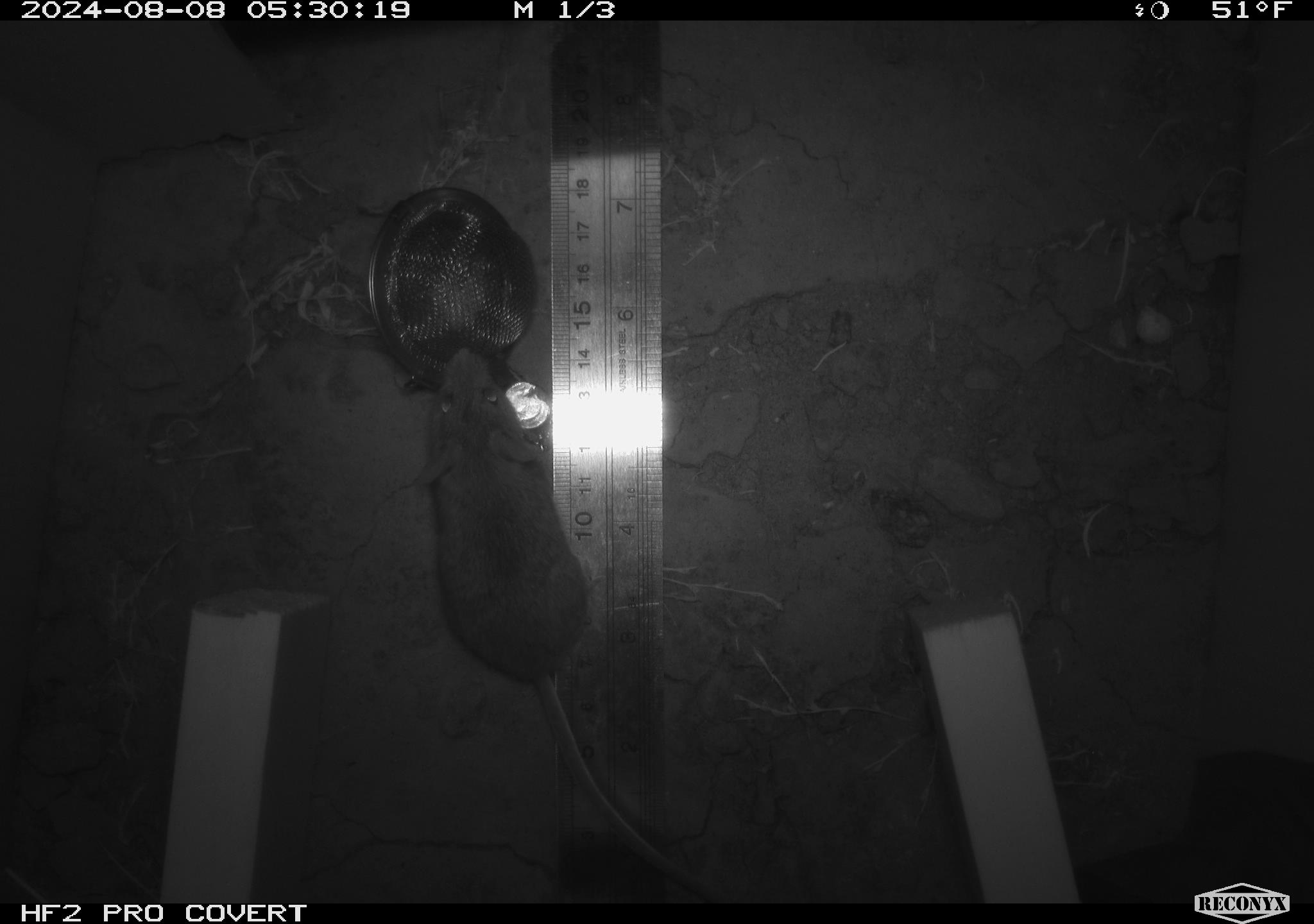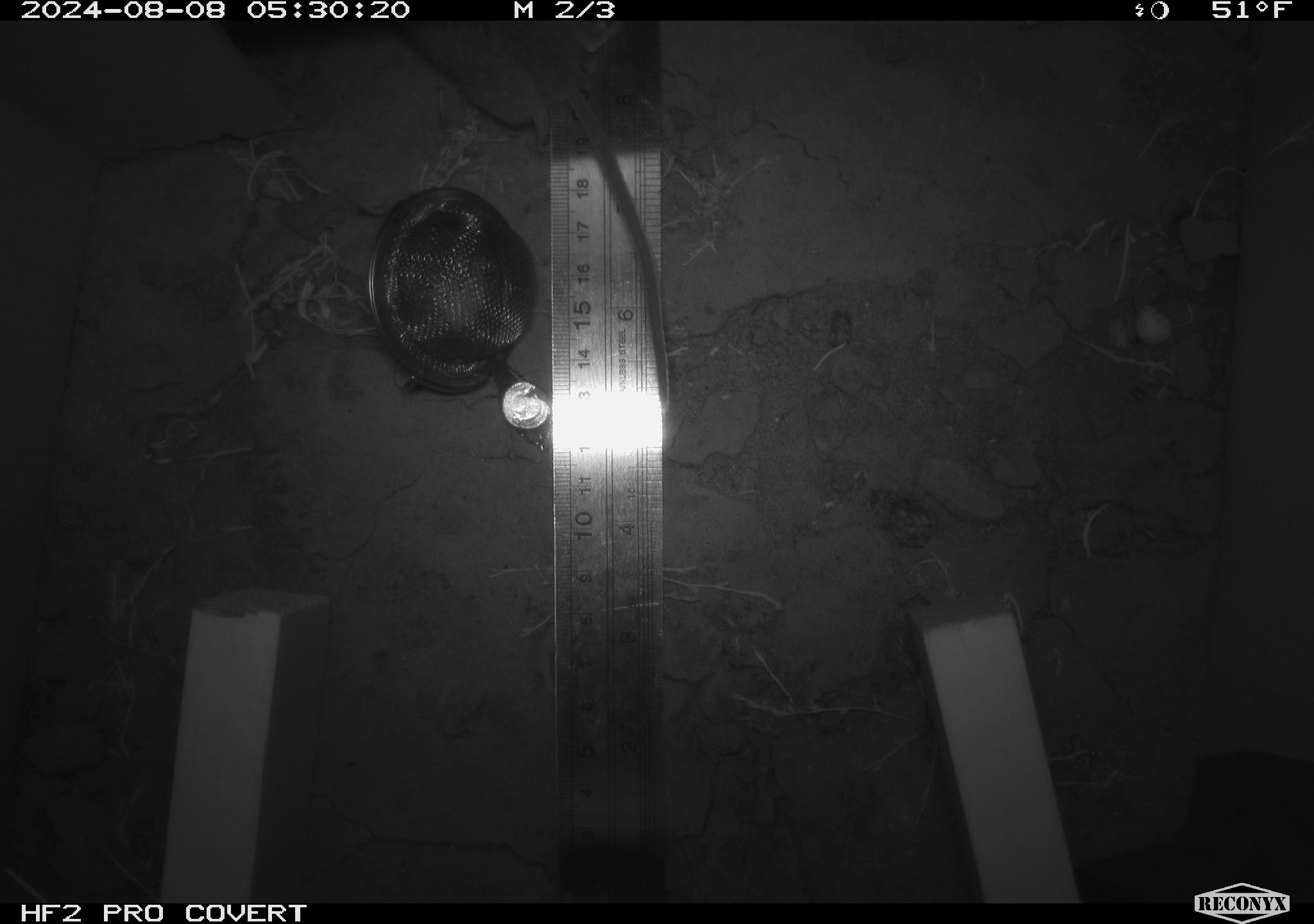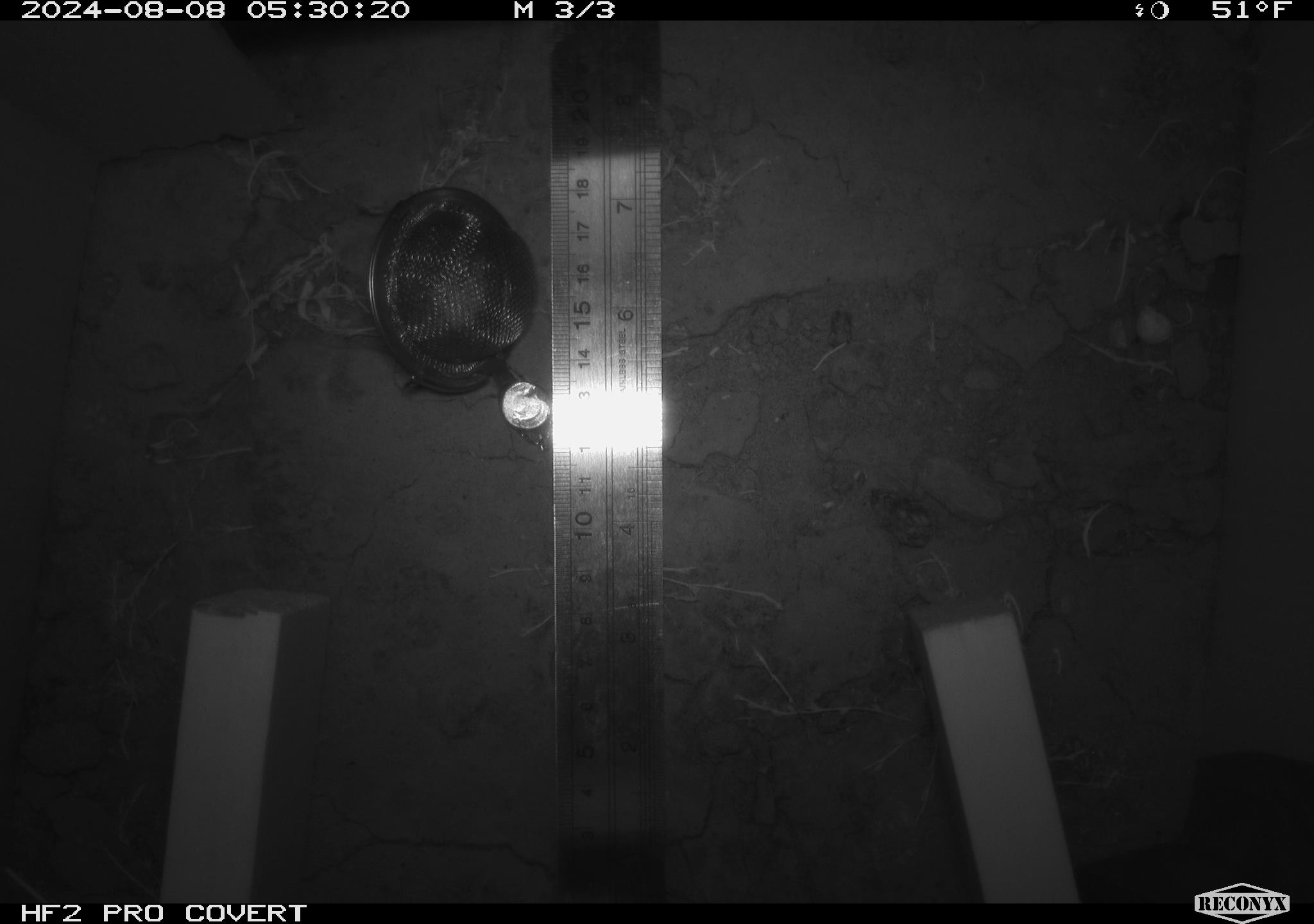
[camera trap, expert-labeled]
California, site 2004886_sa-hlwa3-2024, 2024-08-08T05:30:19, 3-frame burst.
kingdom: Animalia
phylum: Chordata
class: Mammalia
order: Rodentia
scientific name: Rodentia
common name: mouse species